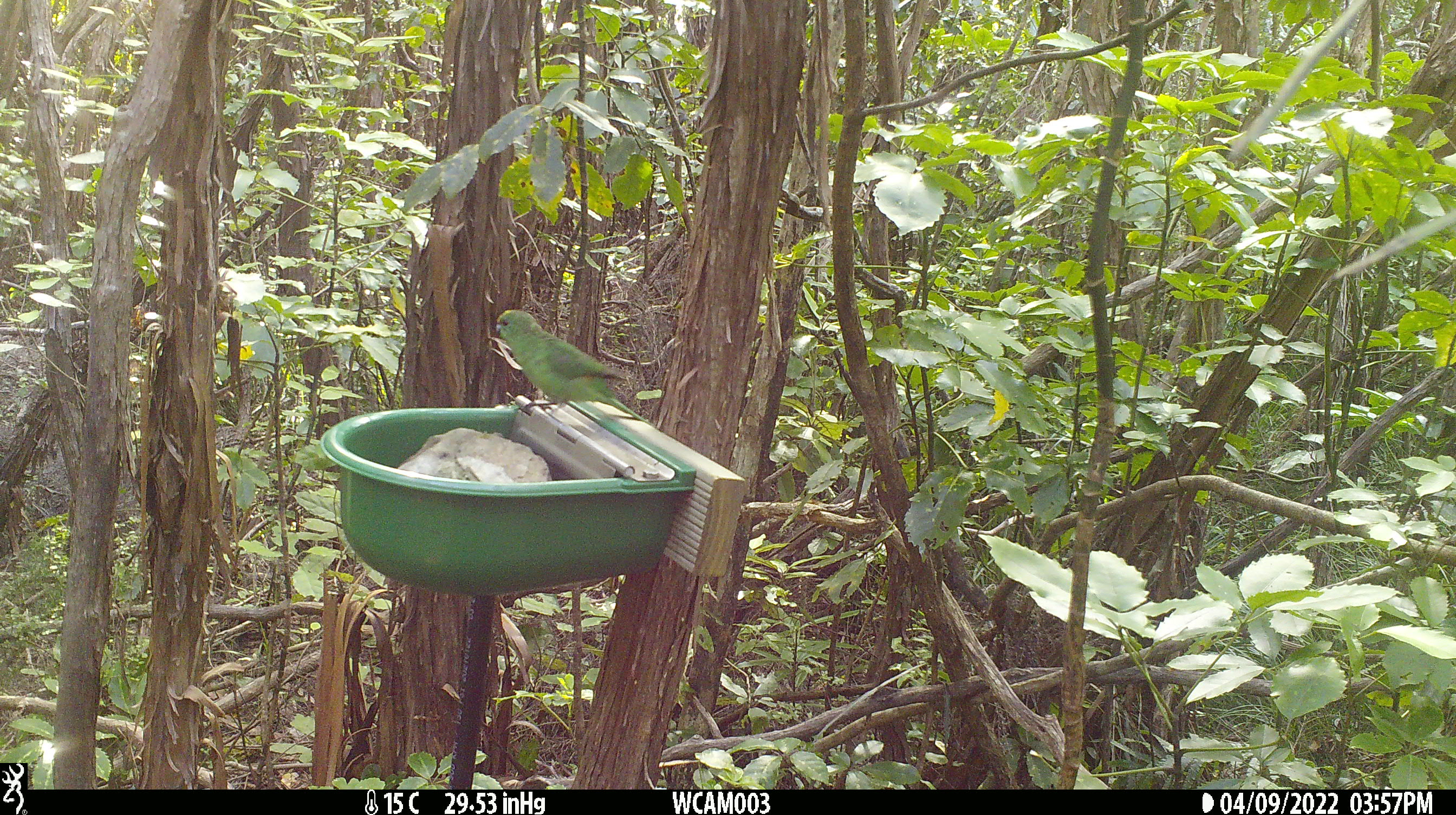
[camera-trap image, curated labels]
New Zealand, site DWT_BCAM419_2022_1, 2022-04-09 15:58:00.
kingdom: Animalia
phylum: Chordata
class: Aves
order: Psittaciformes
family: Psittaculidae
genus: Cyanoramphus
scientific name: Cyanoramphus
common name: parakeet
Parakeet (Cyanoramphus).